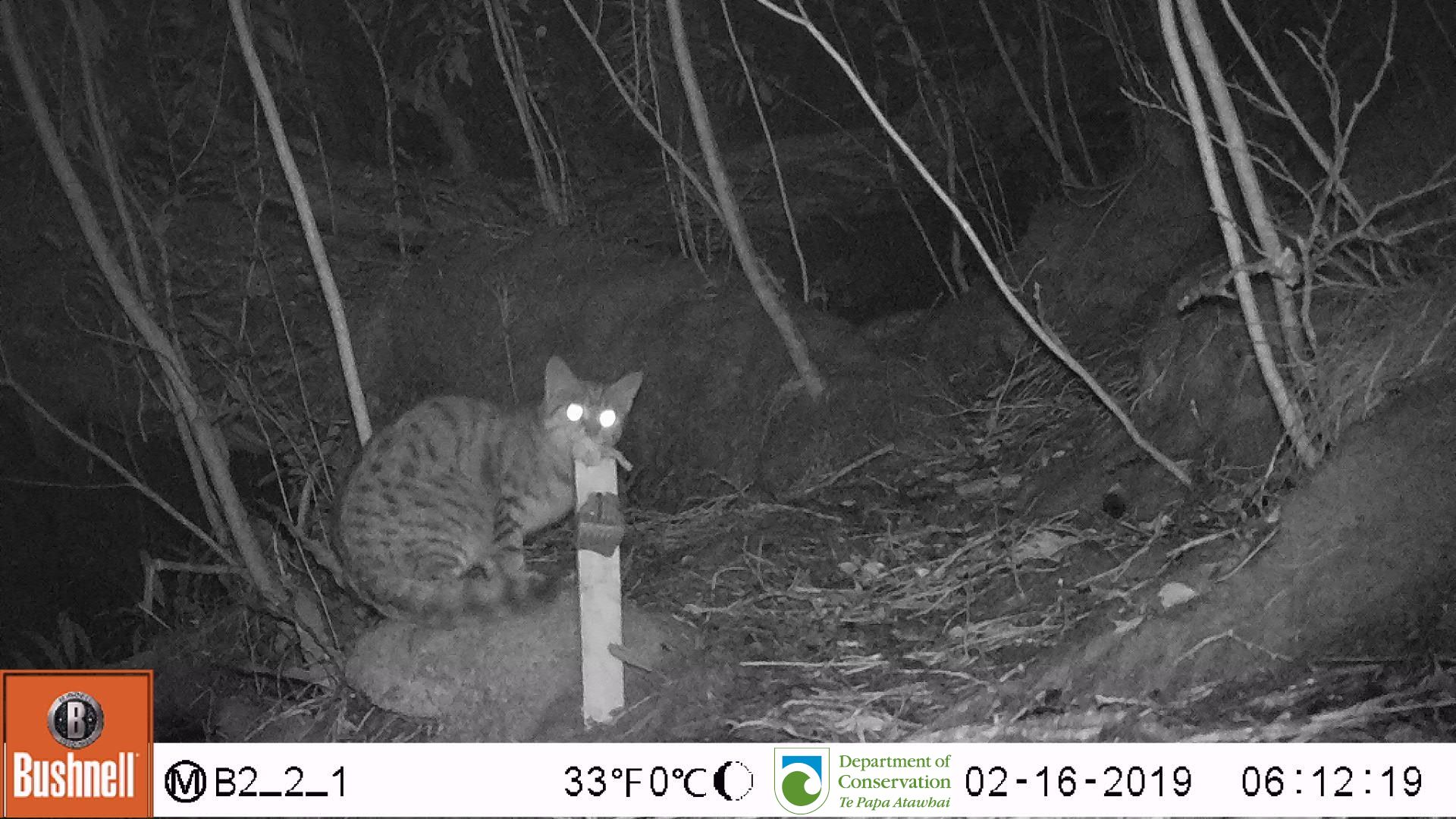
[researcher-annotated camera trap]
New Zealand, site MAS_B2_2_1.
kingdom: Animalia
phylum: Chordata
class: Mammalia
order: Carnivora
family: Felidae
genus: Felis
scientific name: Felis catus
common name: domestic cat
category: cat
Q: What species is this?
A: Cat (domestic cat) (Felis catus).